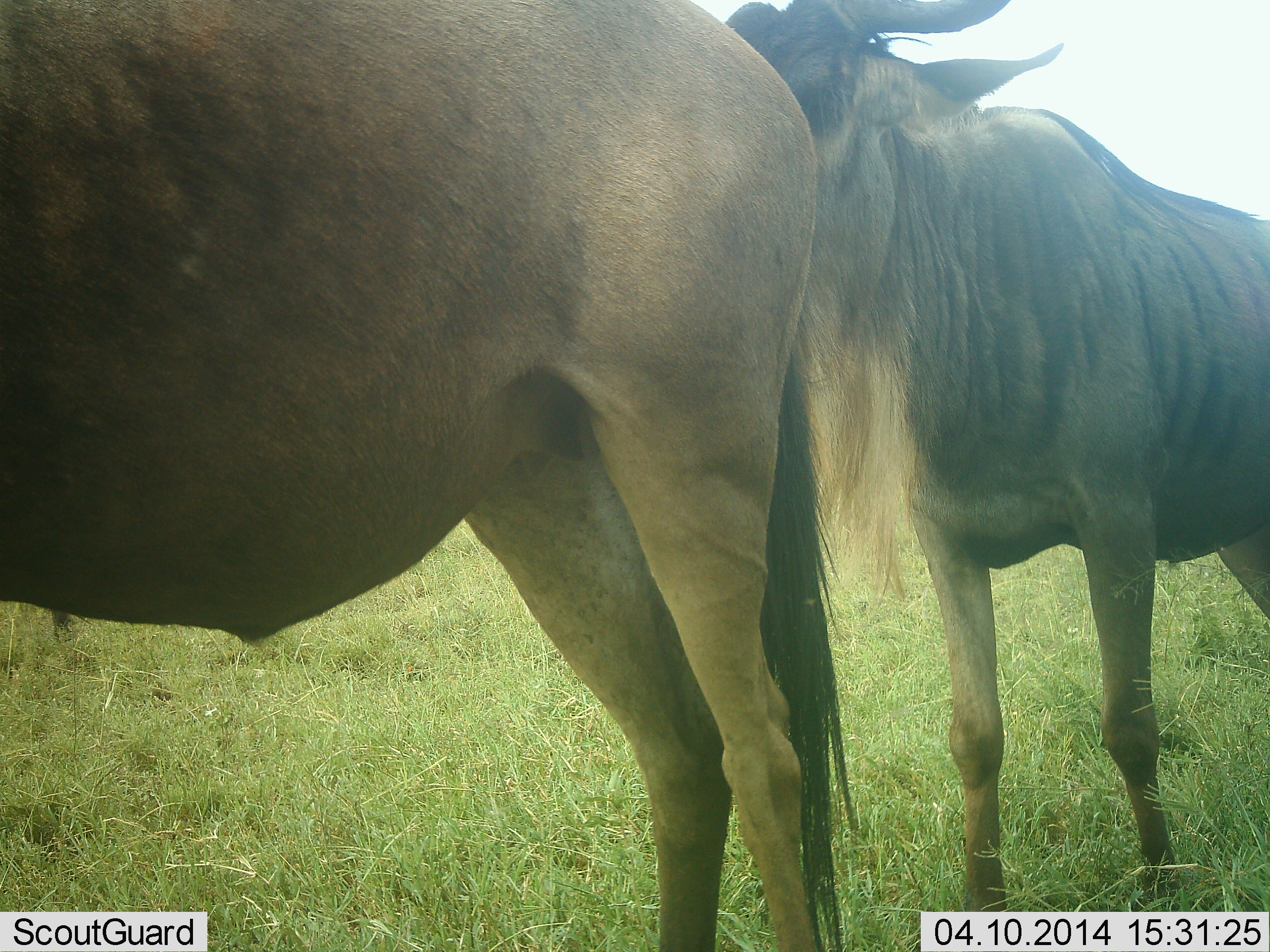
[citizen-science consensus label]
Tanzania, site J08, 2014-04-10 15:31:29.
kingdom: Animalia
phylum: Chordata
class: Mammalia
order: Artiodactyla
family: Bovidae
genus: Connochaetes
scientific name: Connochaetes taurinus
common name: blue wildebeest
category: wildebeest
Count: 2.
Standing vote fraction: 80%.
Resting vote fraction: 20%.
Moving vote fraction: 0%.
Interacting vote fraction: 0%.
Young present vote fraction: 0%.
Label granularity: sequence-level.